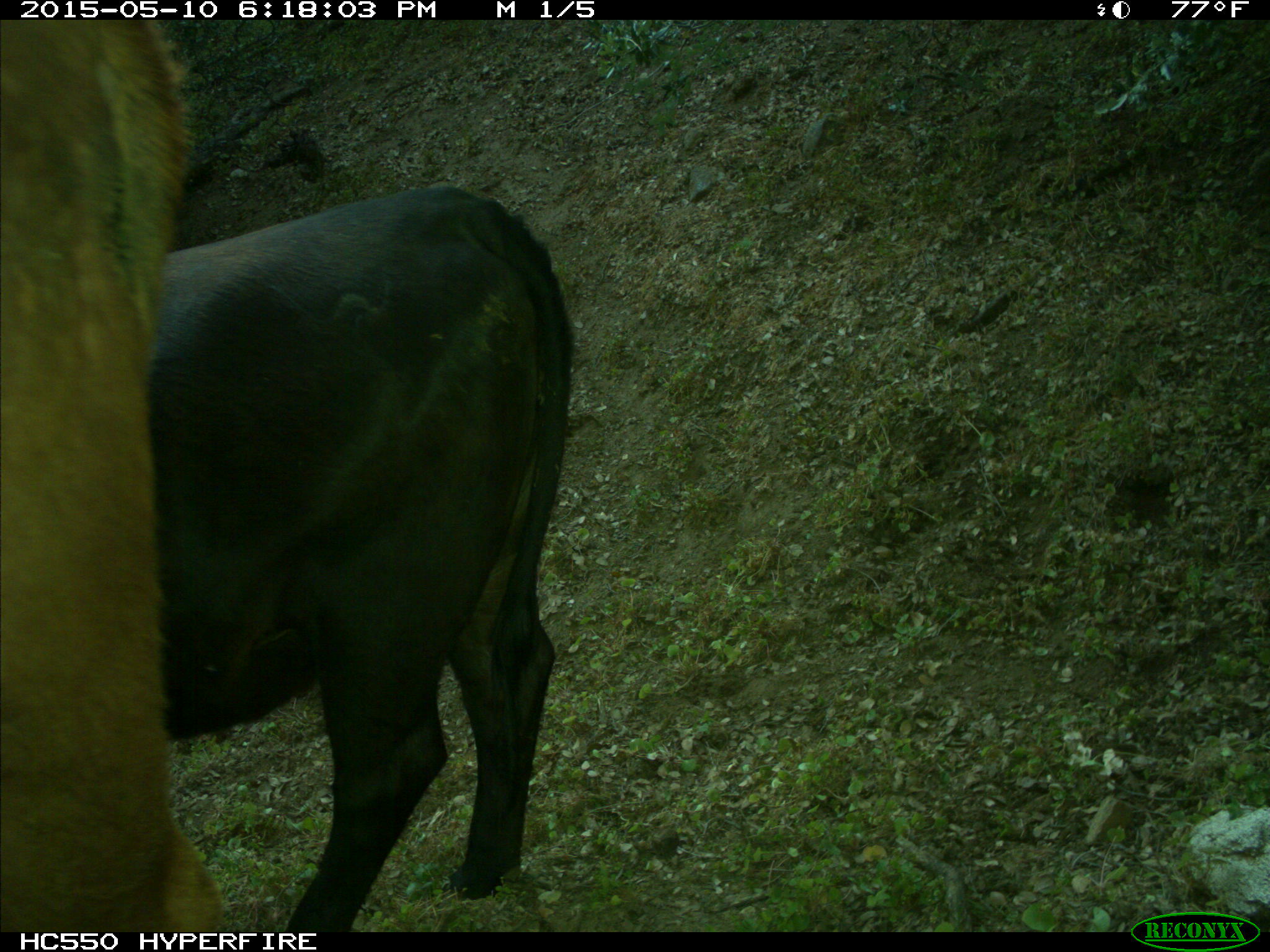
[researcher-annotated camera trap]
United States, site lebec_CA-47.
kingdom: Animalia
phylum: Chordata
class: Mammalia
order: Artiodactyla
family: Bovidae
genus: Bos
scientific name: Bos taurus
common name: domestic cow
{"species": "Bos taurus (domestic cow)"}